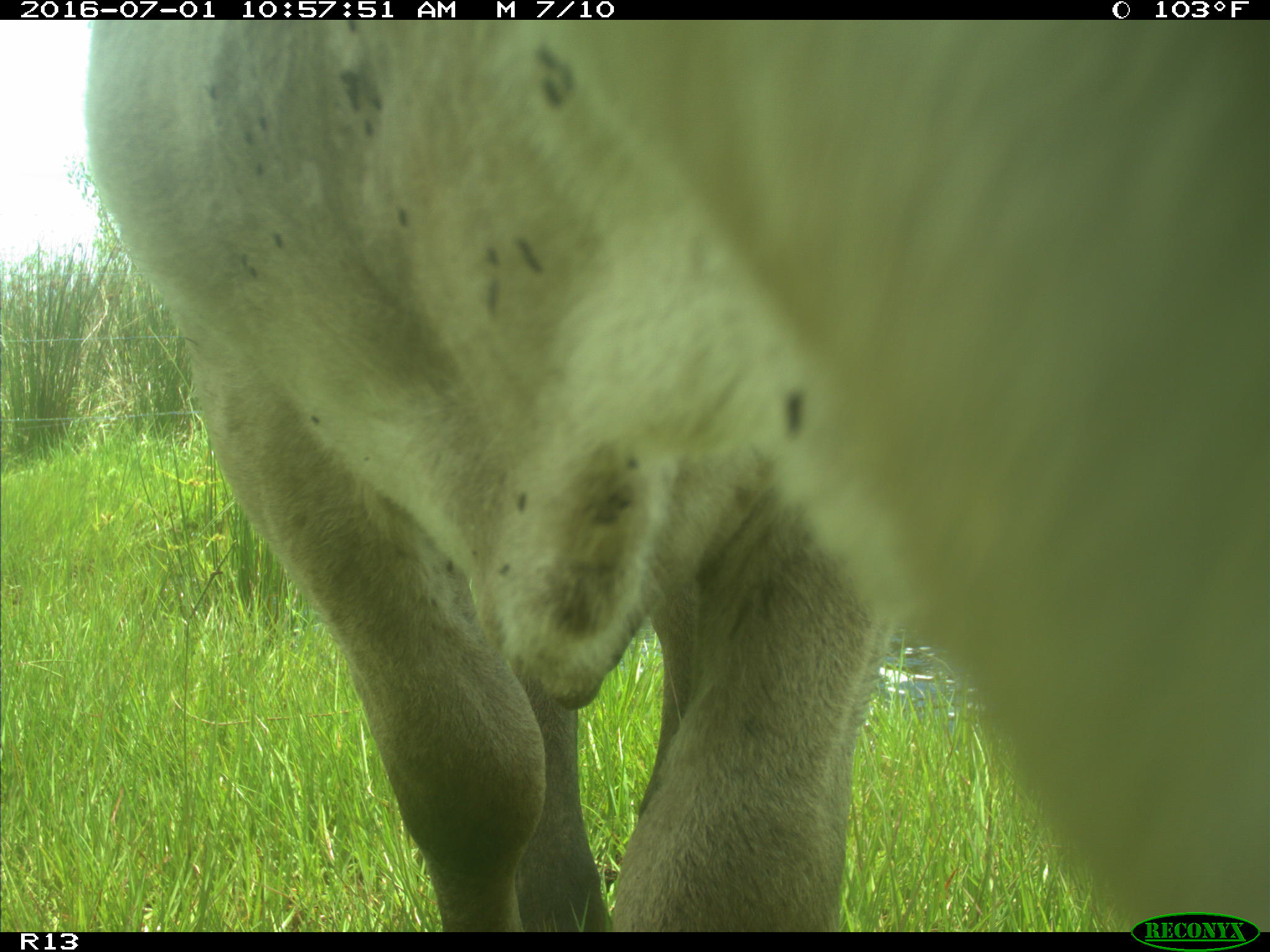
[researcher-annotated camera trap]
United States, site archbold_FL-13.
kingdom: Animalia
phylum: Chordata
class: Mammalia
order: Artiodactyla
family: Bovidae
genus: Bos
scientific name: Bos taurus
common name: domestic cow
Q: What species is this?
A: Bos taurus (domestic cow).